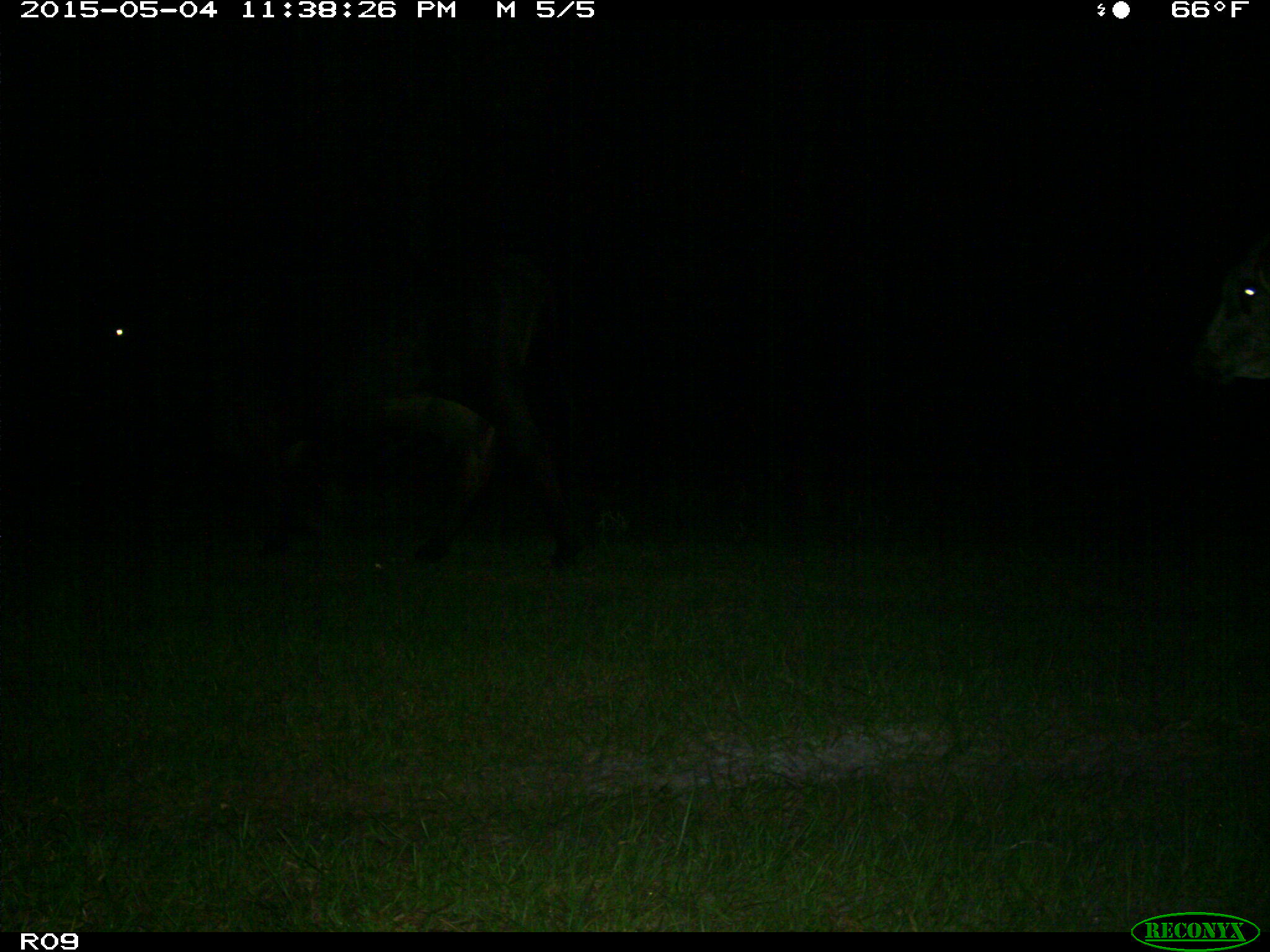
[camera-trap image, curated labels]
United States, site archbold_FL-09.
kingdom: Animalia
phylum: Chordata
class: Mammalia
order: Artiodactyla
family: Bovidae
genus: Bos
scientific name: Bos taurus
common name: domestic cow